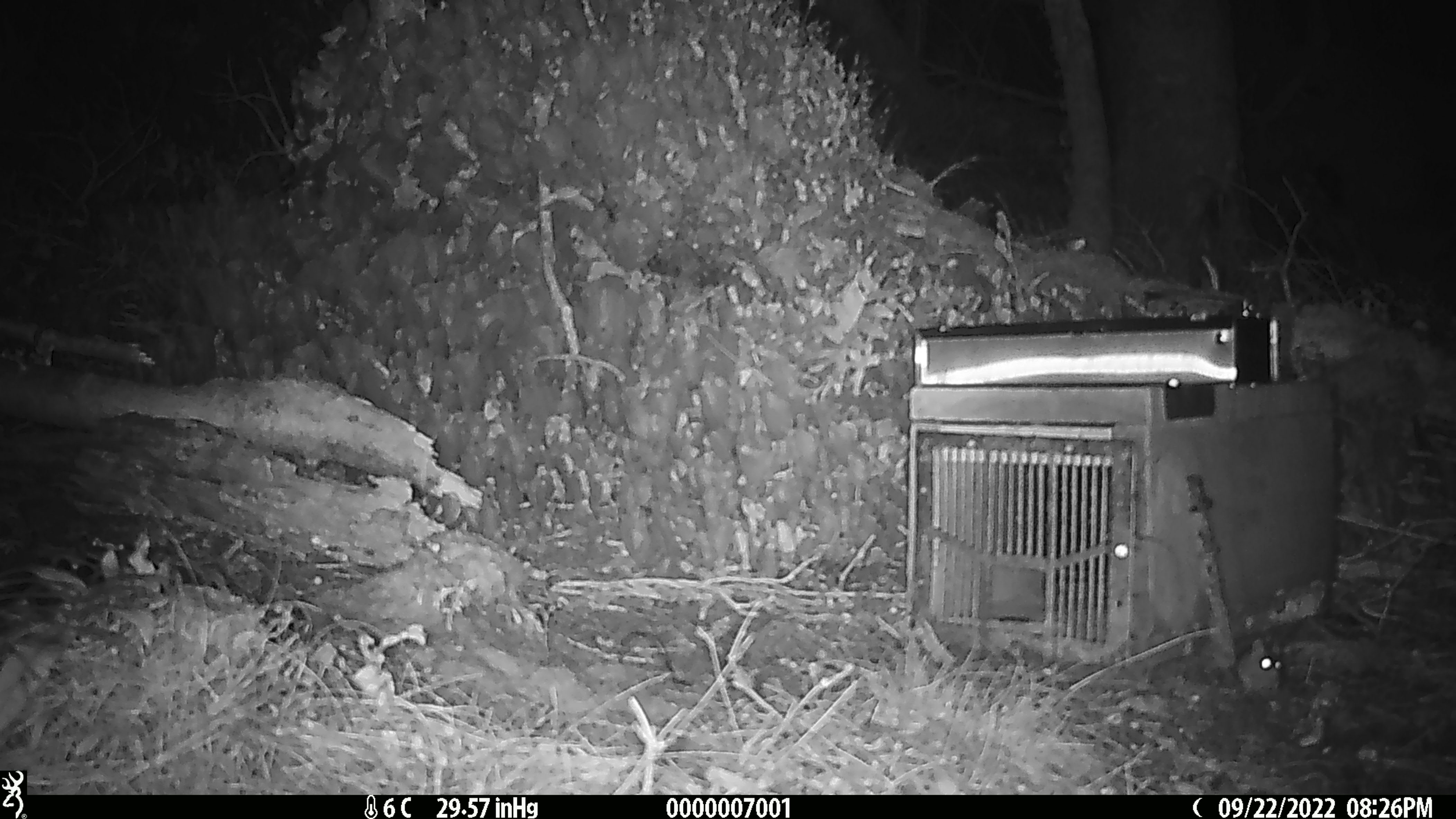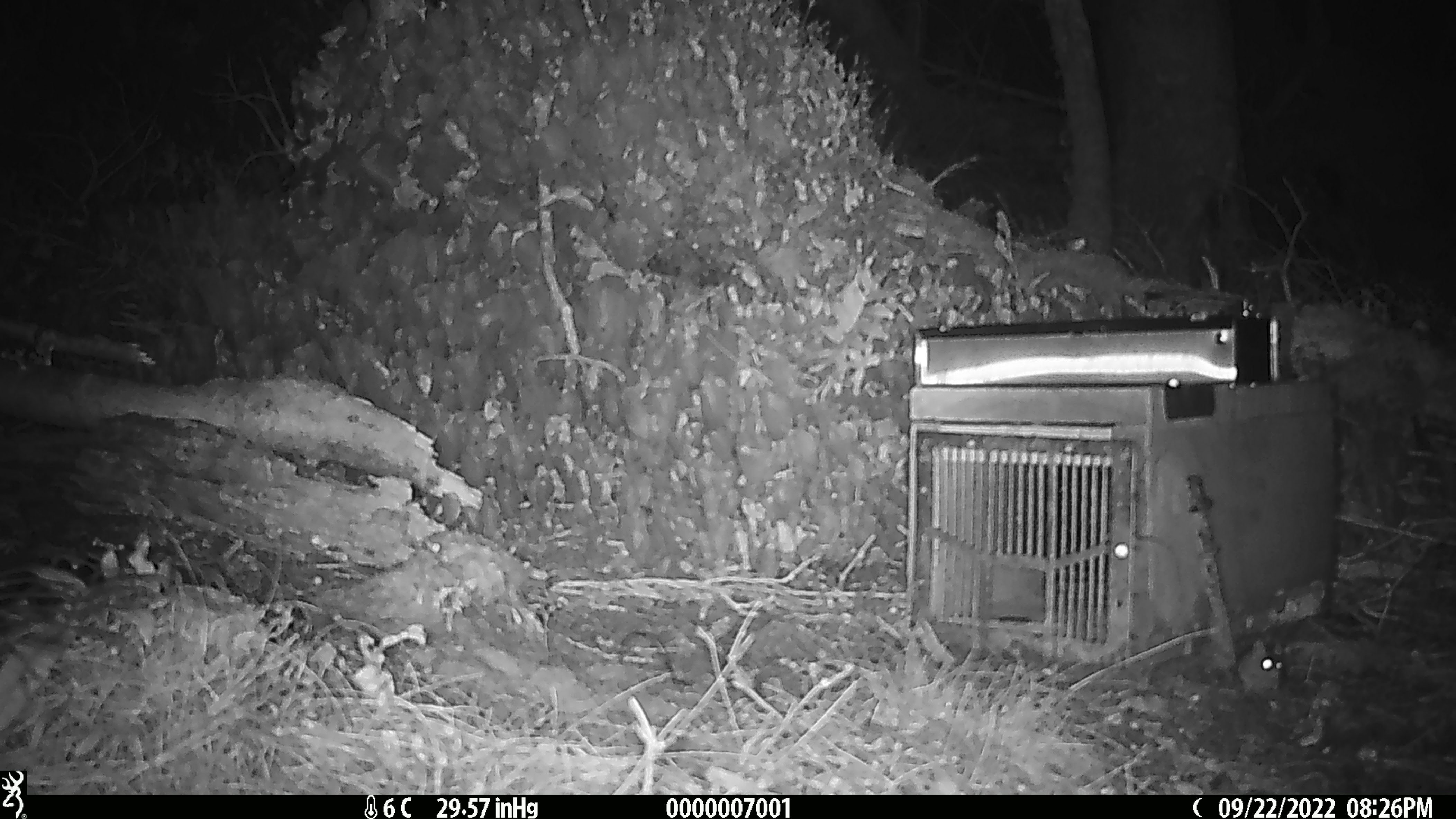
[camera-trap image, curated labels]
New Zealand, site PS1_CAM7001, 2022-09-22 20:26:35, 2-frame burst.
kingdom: Animalia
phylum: Chordata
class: Mammalia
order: Rodentia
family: Muridae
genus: Mus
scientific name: Mus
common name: mouse